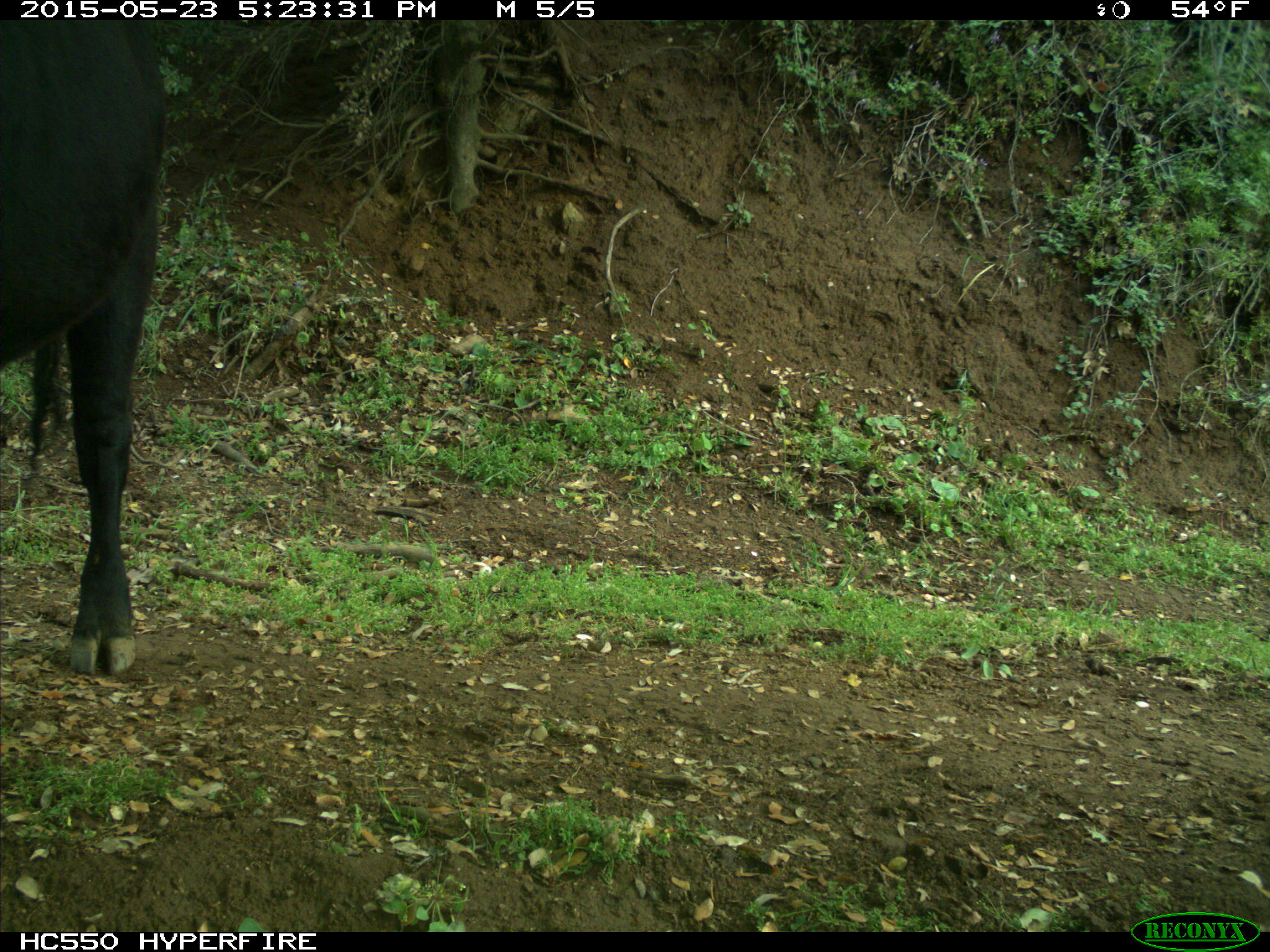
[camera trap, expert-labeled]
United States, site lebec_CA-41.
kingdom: Animalia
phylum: Chordata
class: Mammalia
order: Artiodactyla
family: Bovidae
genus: Bos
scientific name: Bos taurus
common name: domestic cow